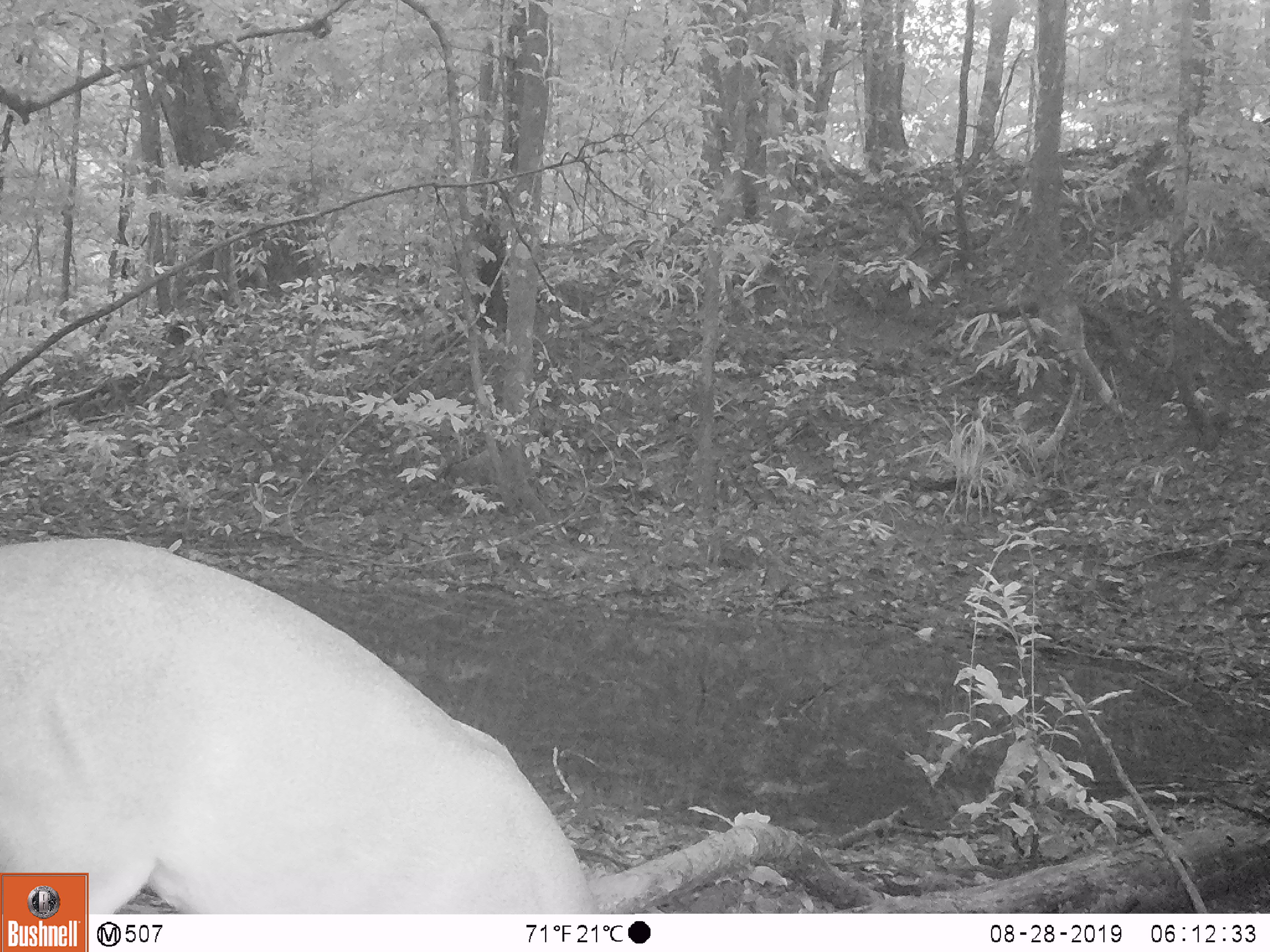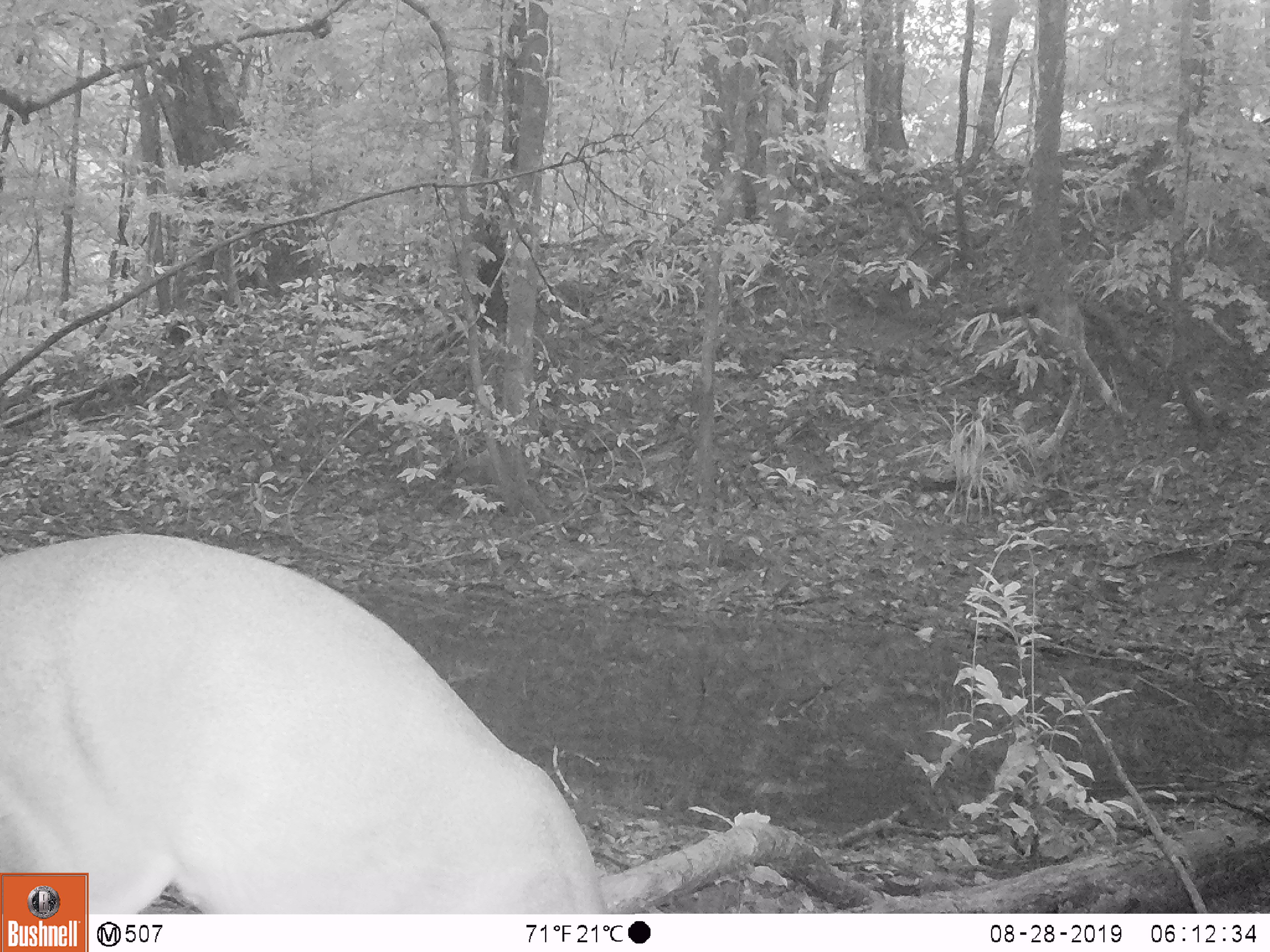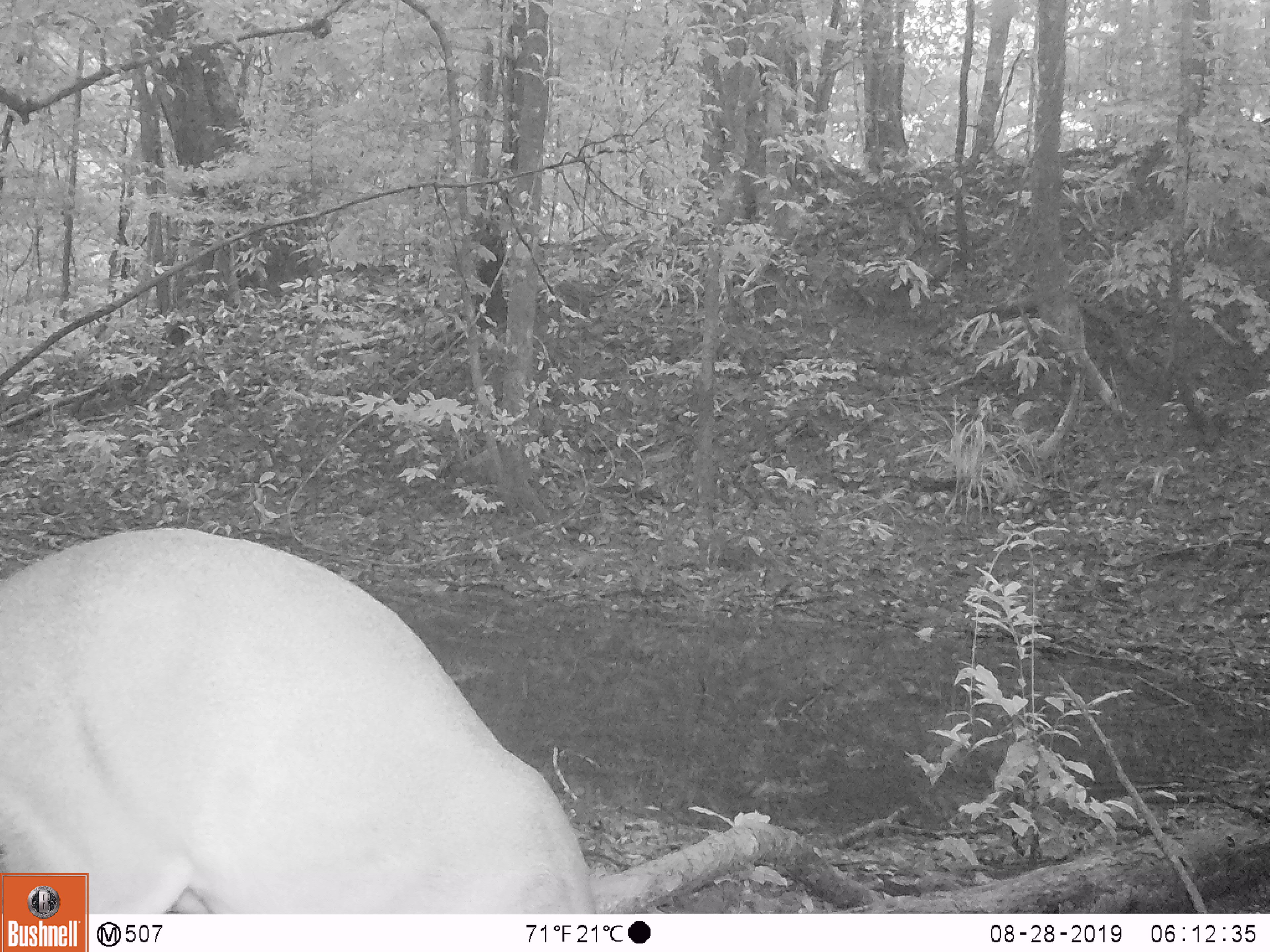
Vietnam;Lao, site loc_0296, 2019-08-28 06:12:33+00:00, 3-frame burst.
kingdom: Animalia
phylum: Chordata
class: Mammalia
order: Artiodactyla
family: Cervidae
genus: Muntiacus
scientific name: Muntiacus vuquangensis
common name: large-antlered muntjac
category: large antlered muntjac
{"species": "large antlered muntjac (large-antlered muntjac) (Muntiacus vuquangensis)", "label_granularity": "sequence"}